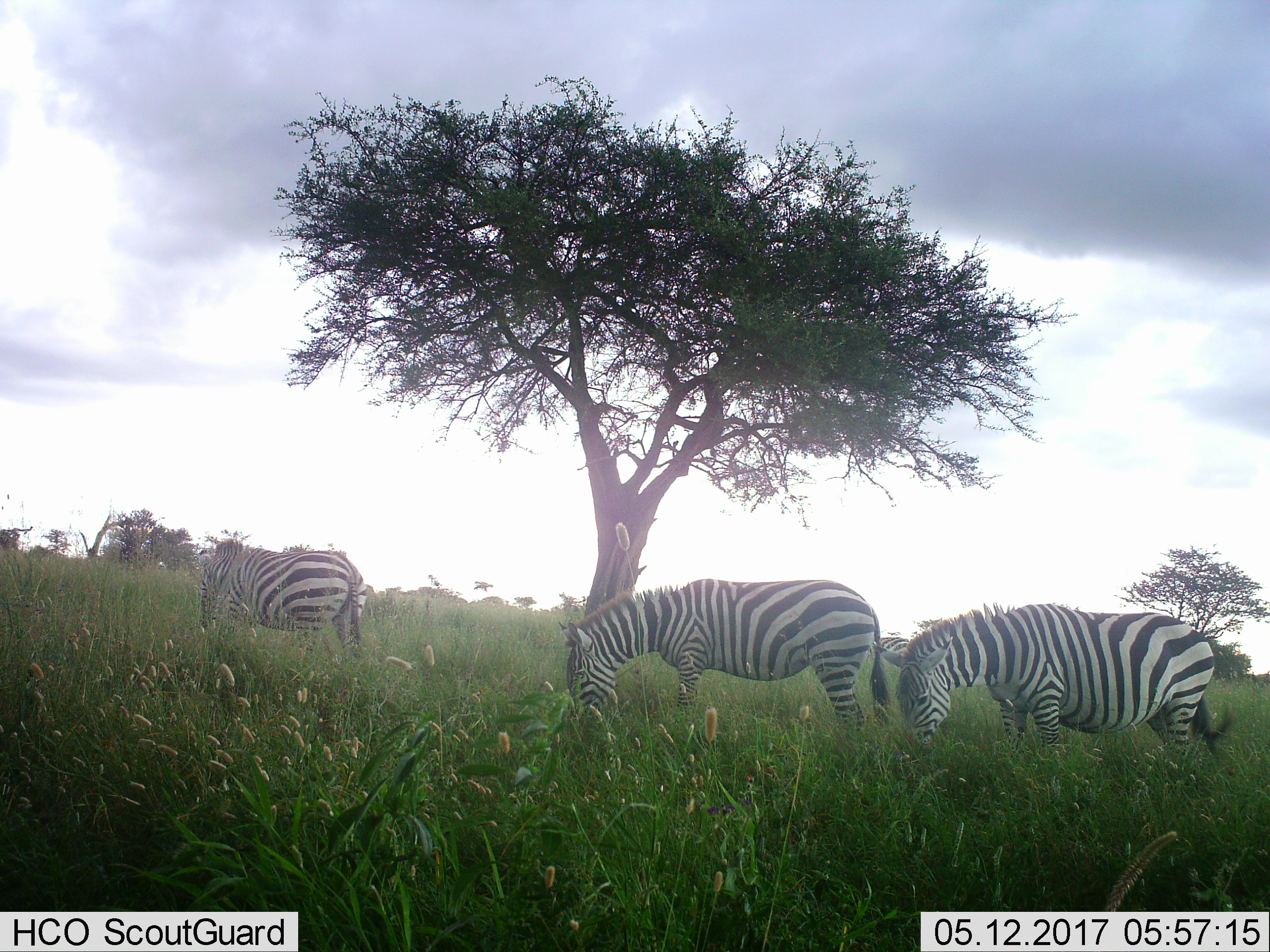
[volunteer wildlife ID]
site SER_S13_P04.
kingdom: Animalia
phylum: Chordata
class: Mammalia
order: Perissodactyla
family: Equidae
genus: Equus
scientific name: Equus quagga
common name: plains zebra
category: zebraplains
Zebraplains (plains zebra) (Equus quagga), count 3. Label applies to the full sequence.